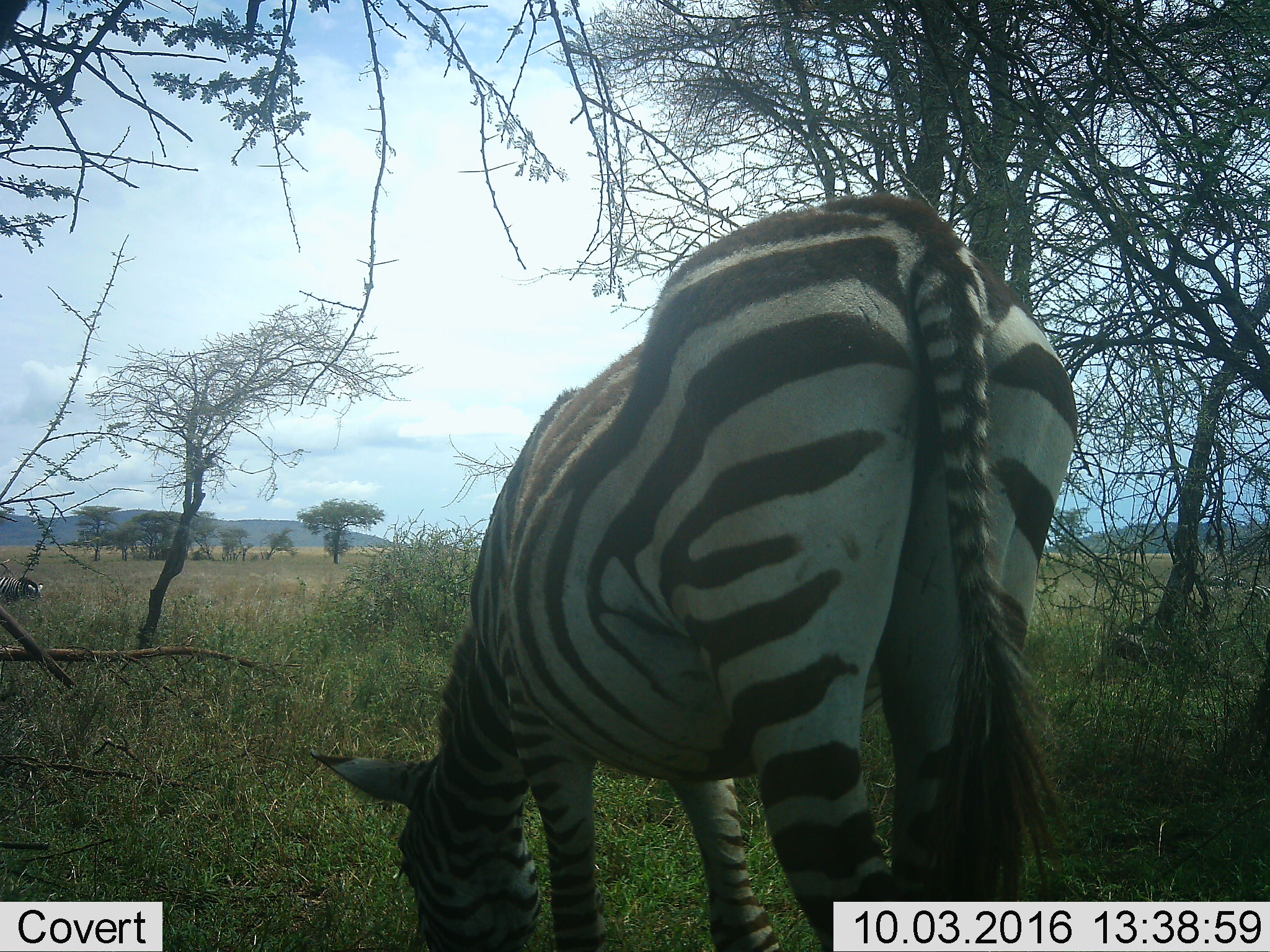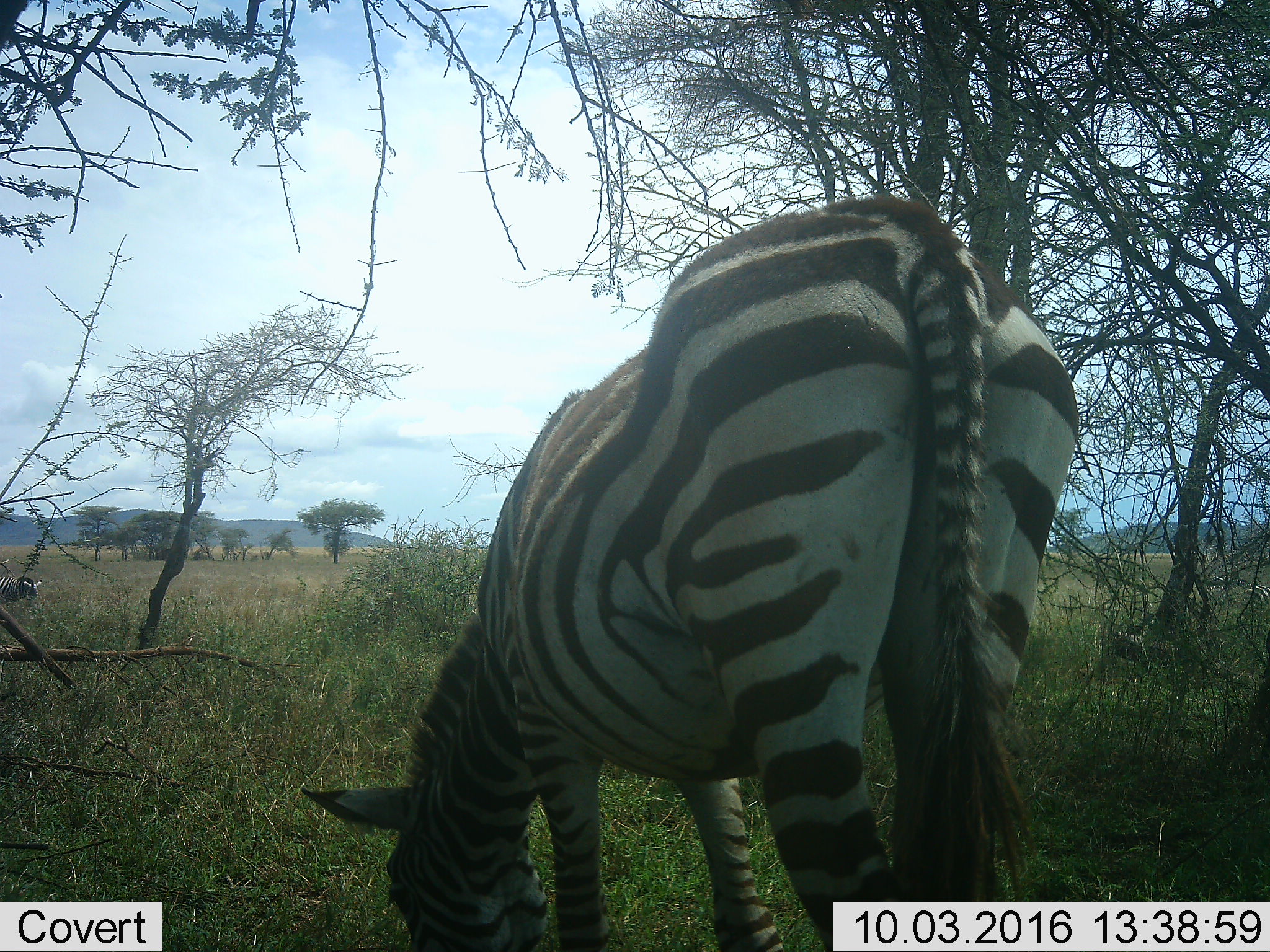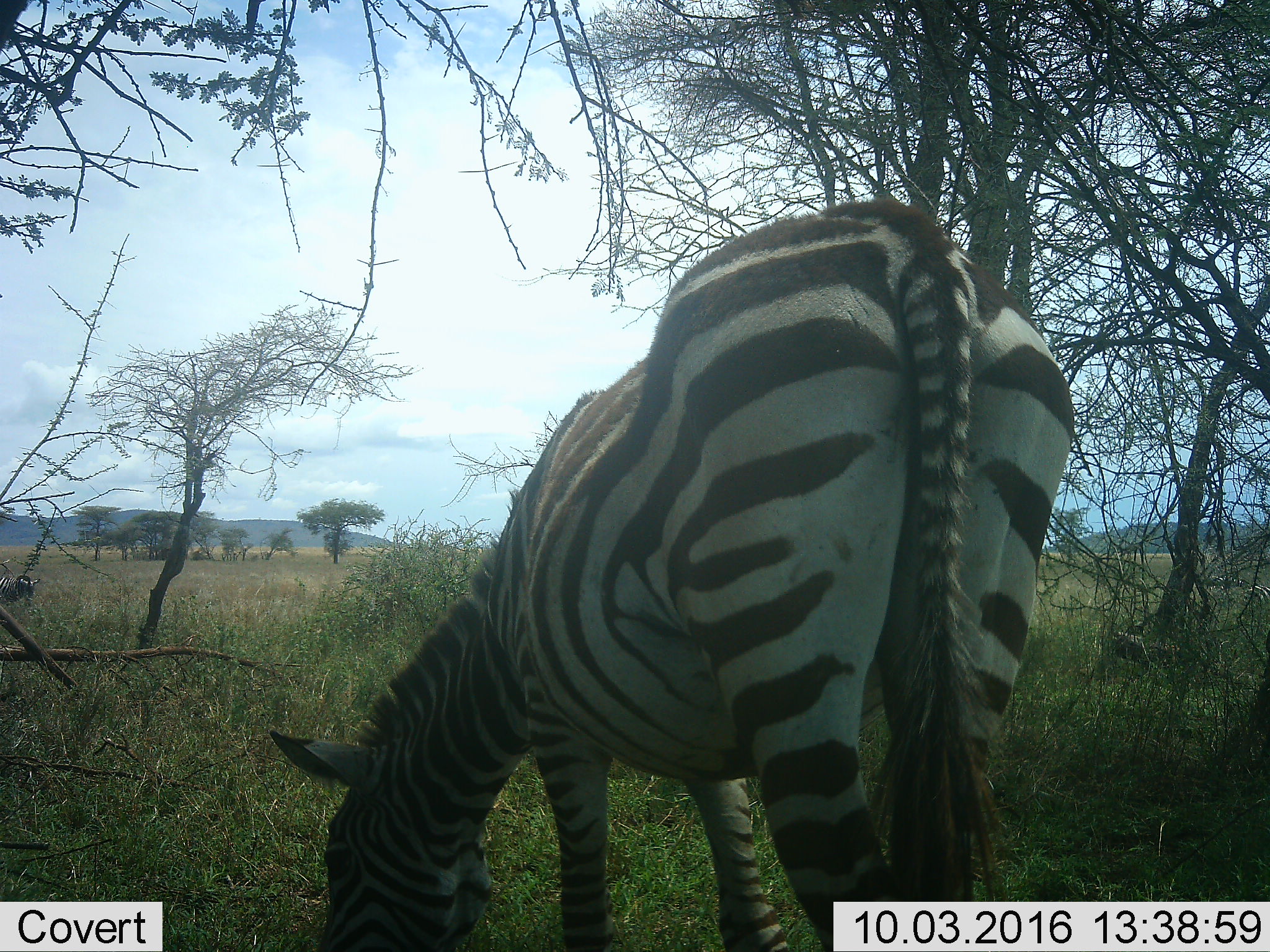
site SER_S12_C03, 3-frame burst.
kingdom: Animalia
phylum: Chordata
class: Mammalia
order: Perissodactyla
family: Equidae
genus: Equus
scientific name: Equus quagga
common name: plains zebra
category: zebraplains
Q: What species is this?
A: Zebraplains (plains zebra) (Equus quagga).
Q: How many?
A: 2.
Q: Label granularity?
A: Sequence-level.